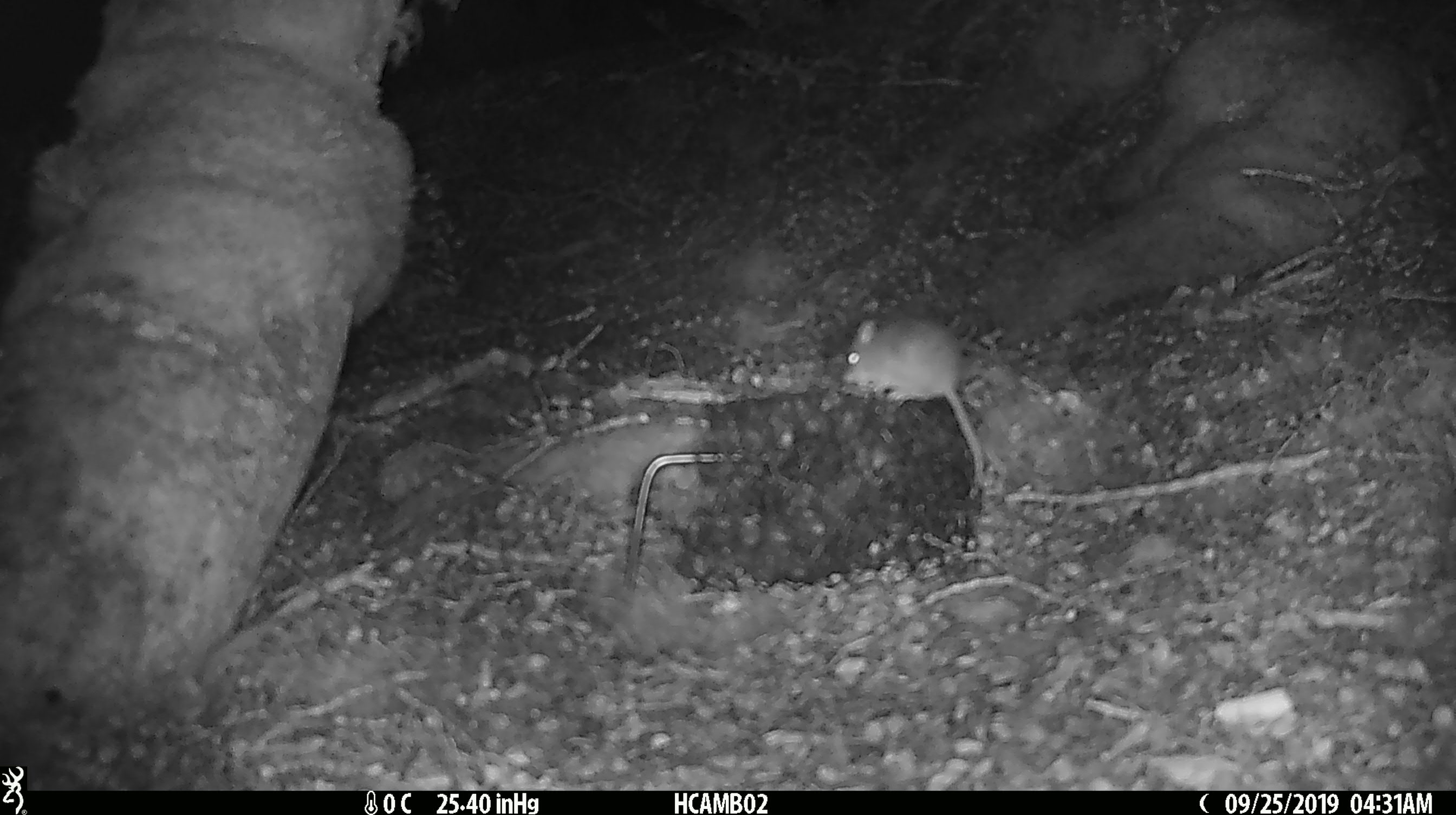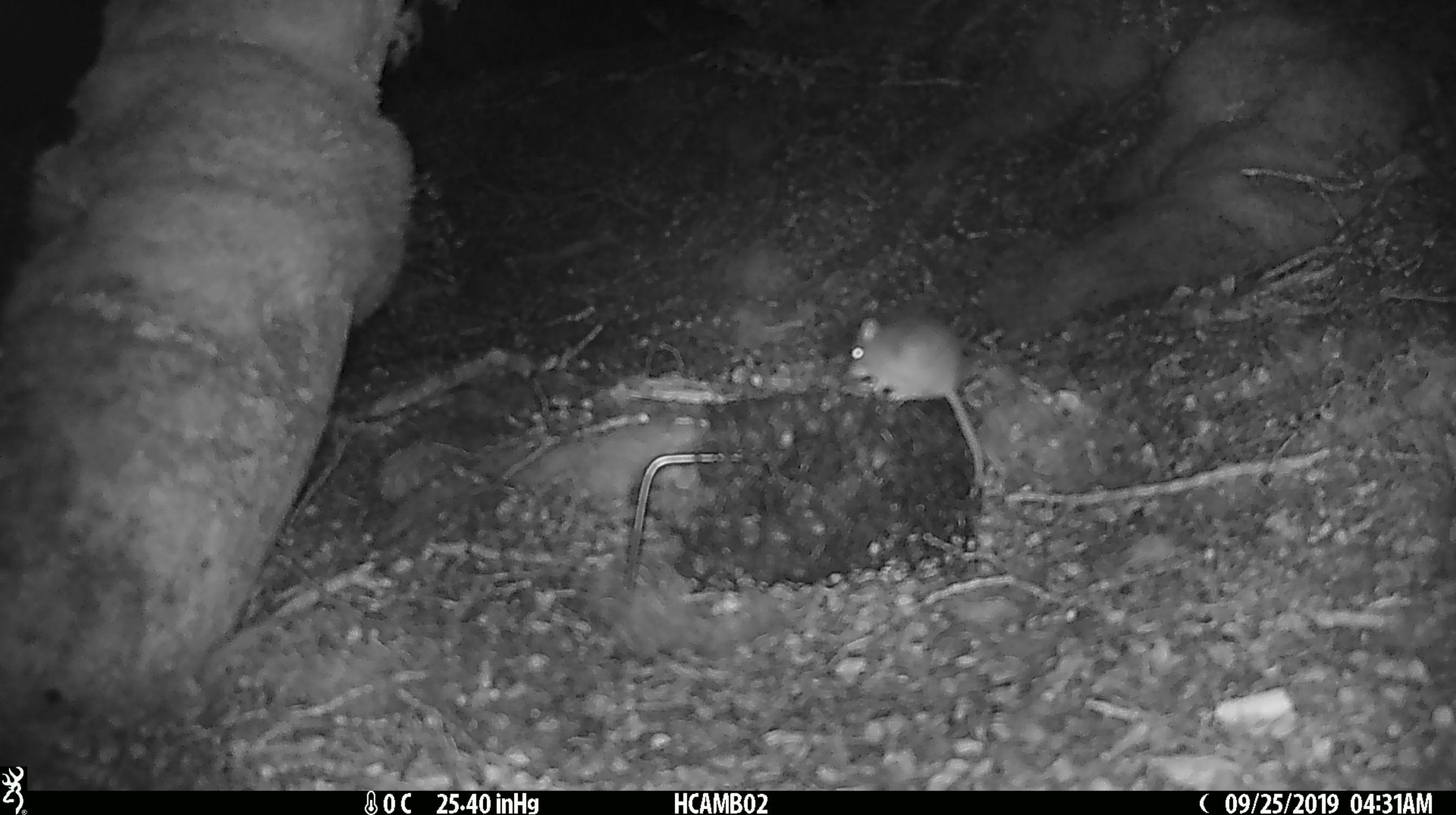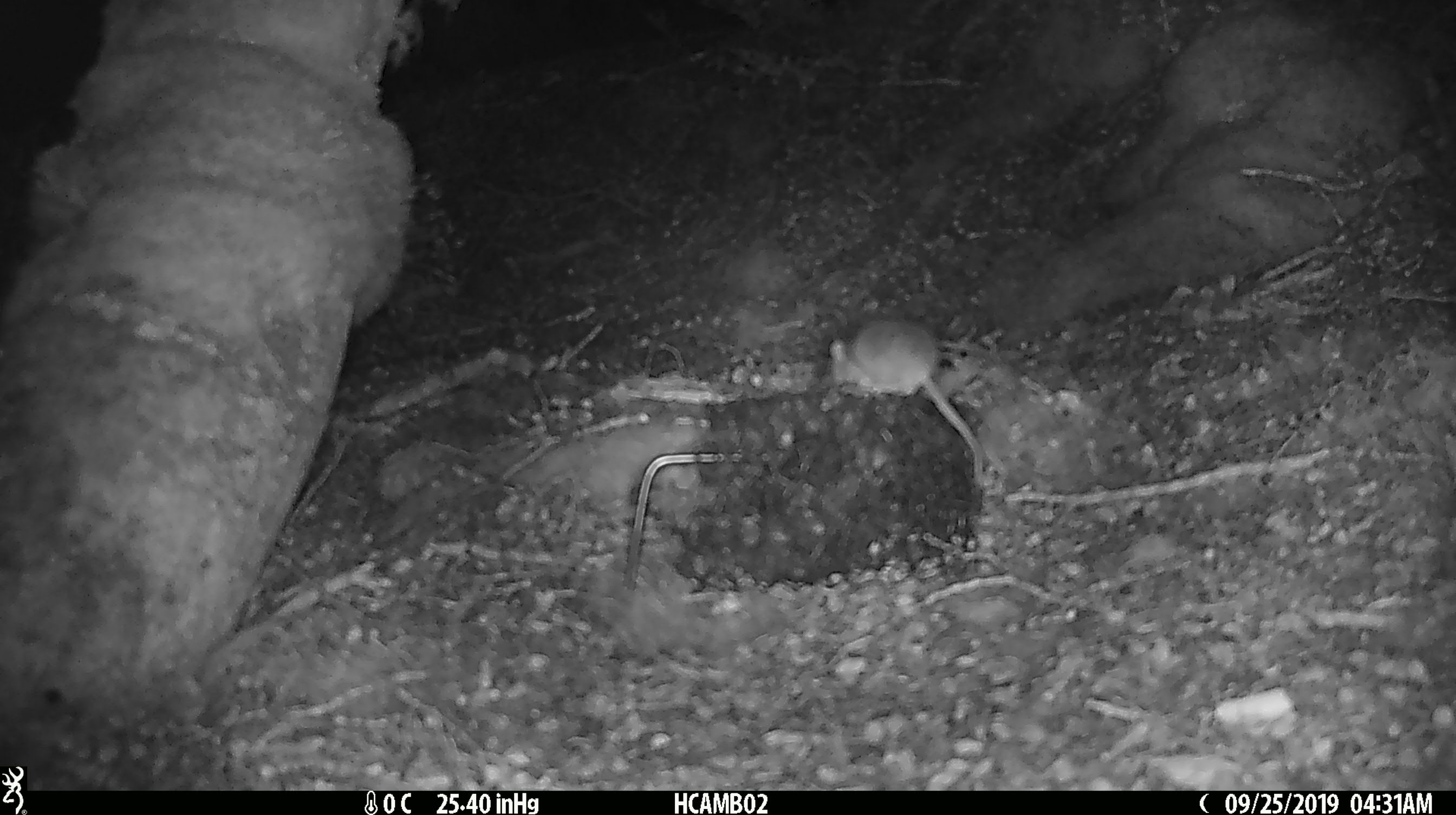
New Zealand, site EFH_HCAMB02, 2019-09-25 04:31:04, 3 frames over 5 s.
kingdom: Animalia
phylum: Chordata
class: Mammalia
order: Rodentia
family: Muridae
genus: Mus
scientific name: Mus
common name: mouse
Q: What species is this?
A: Mouse (Mus).